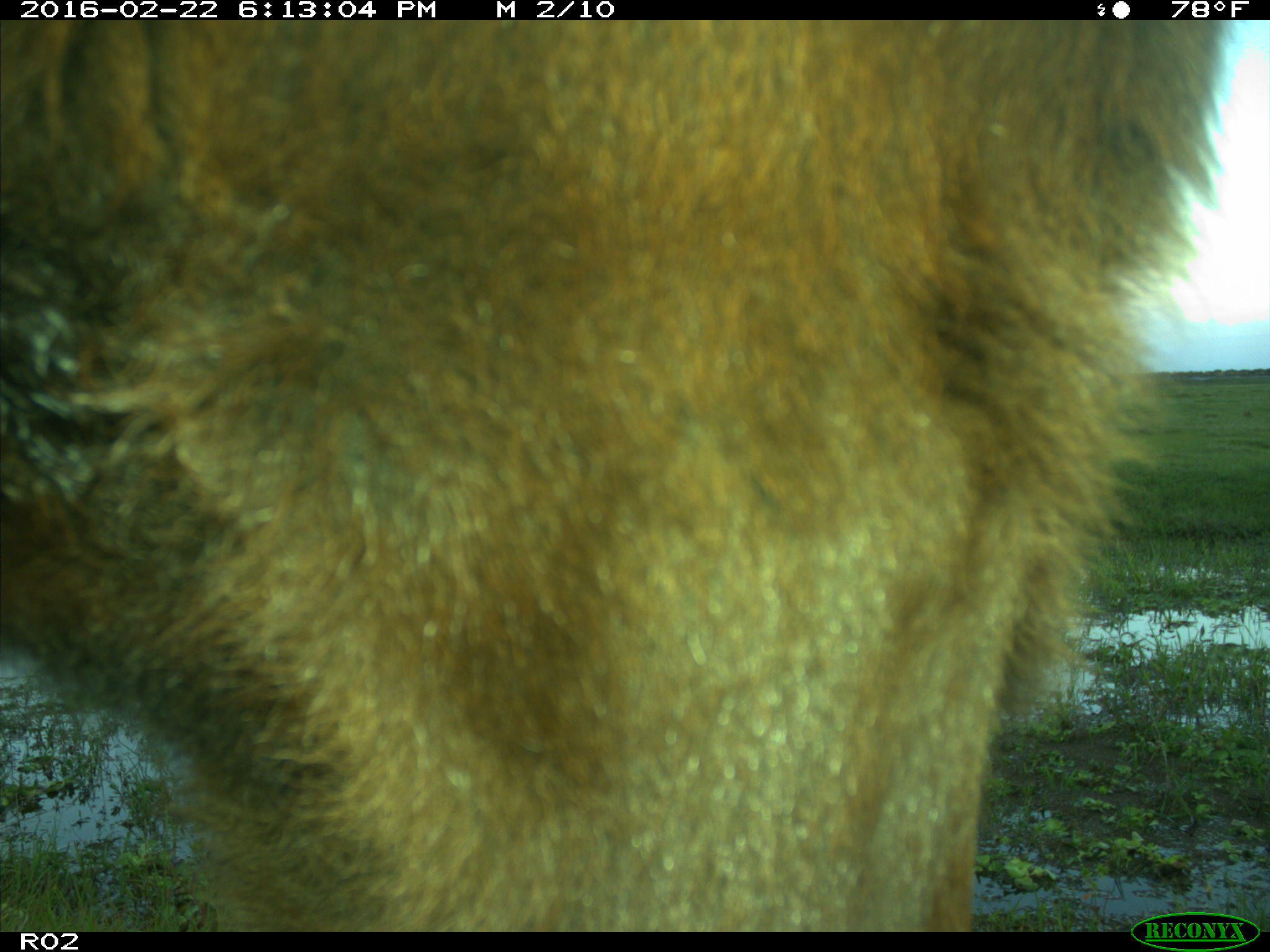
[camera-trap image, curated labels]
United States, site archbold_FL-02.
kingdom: Animalia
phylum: Chordata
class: Mammalia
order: Artiodactyla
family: Bovidae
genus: Bos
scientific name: Bos taurus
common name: domestic cow